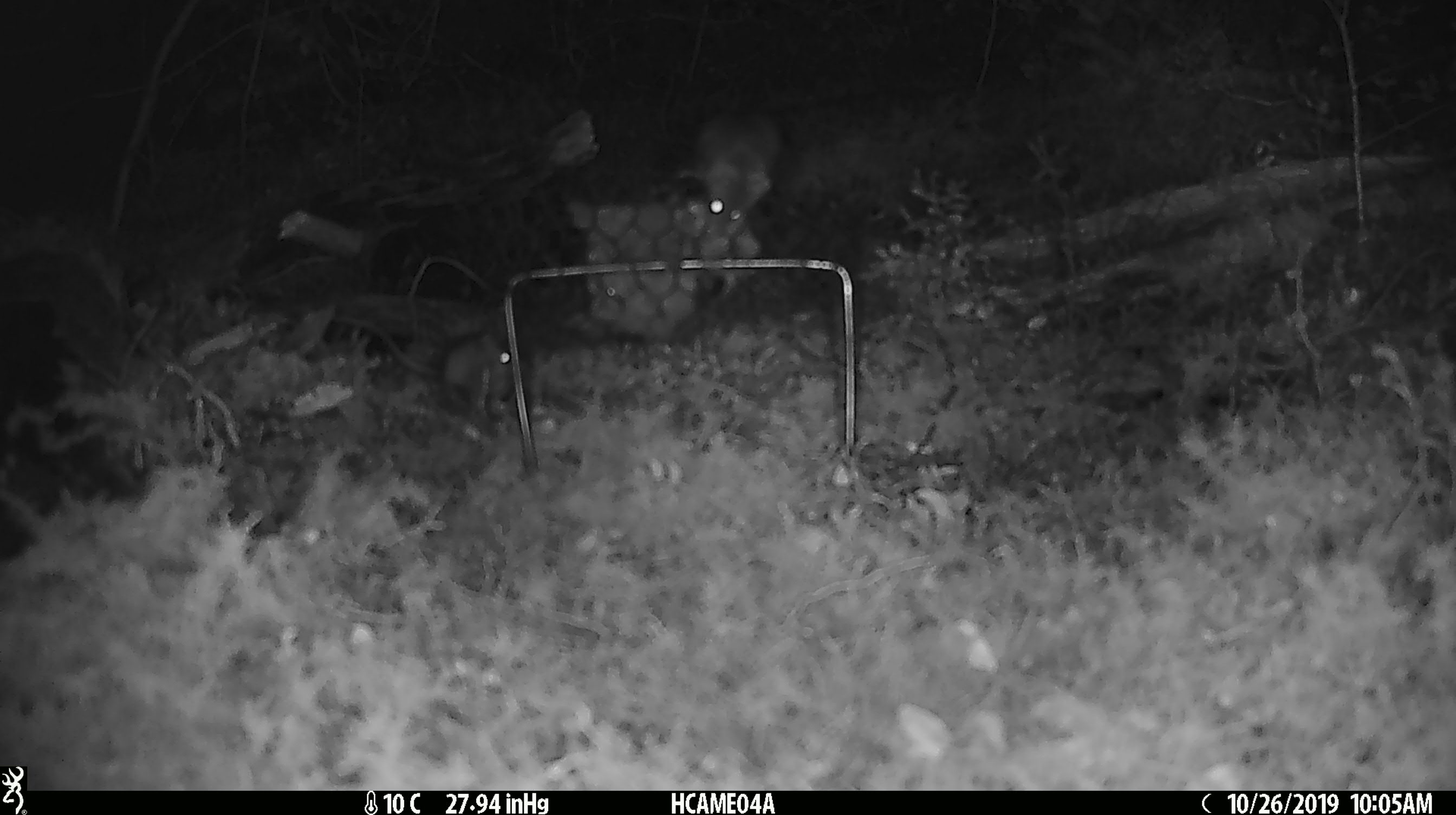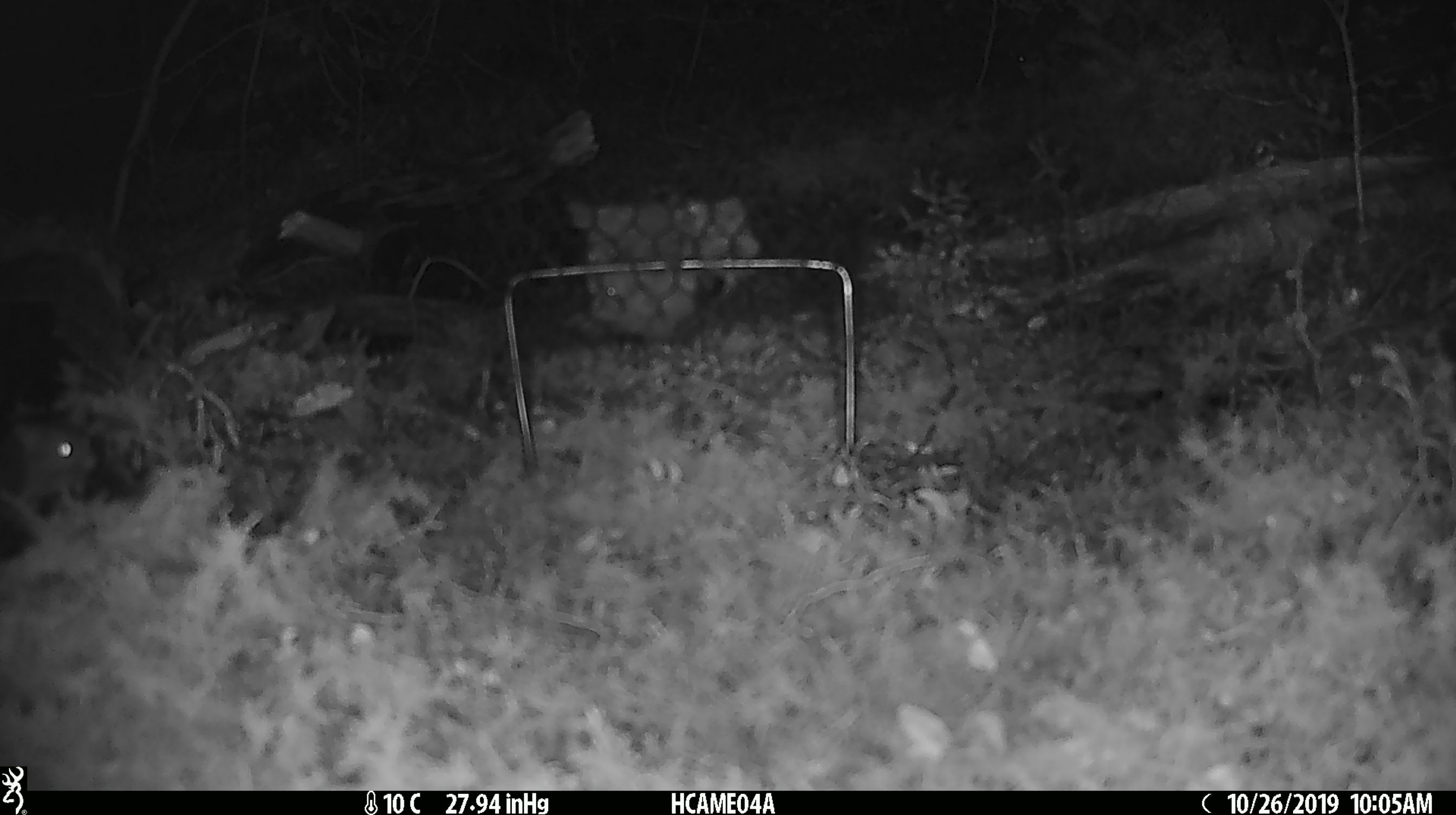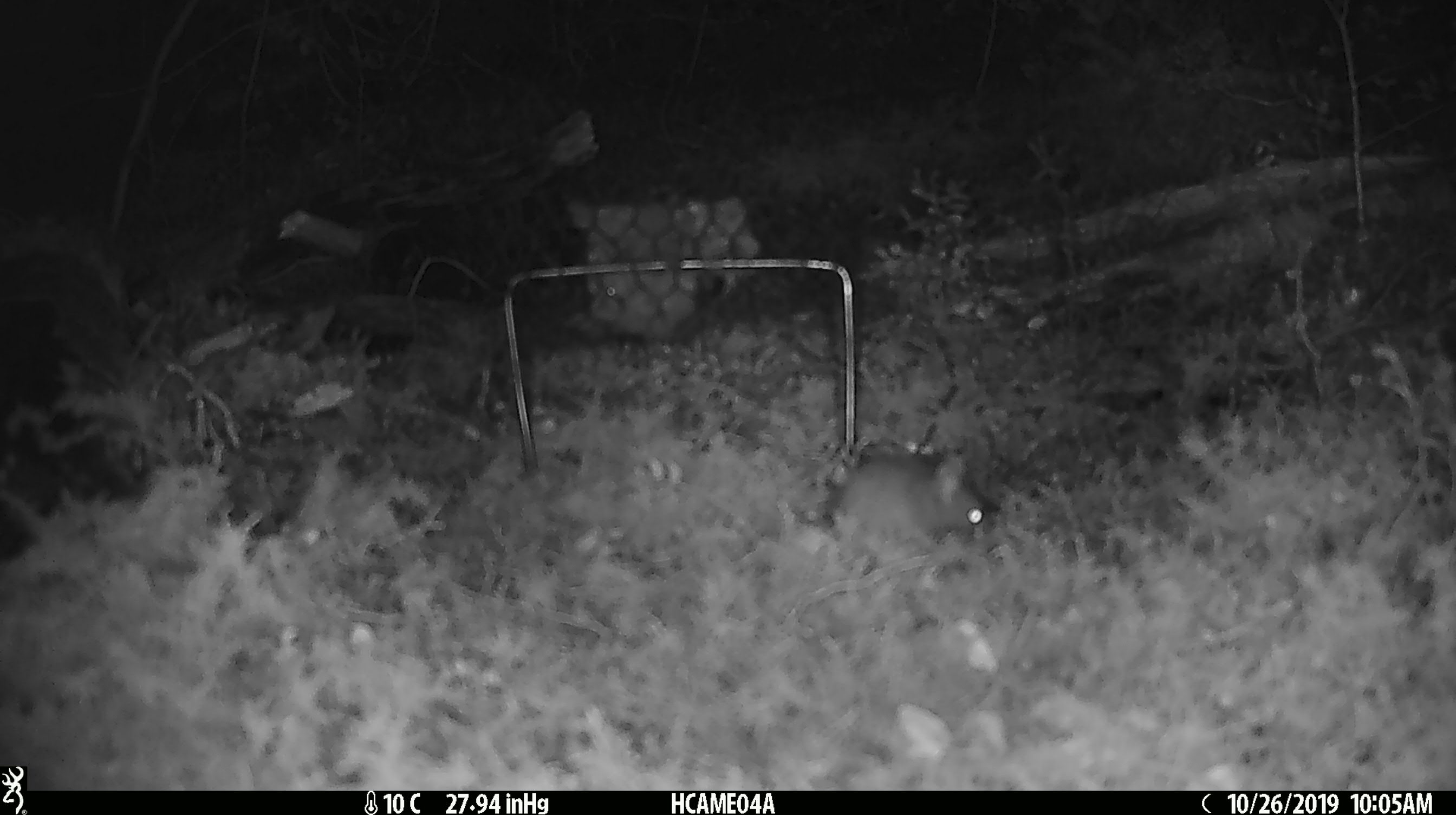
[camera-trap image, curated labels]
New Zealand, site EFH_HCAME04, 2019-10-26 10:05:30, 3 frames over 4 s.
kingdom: Animalia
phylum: Chordata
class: Mammalia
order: Rodentia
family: Muridae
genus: Mus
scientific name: Mus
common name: mouse